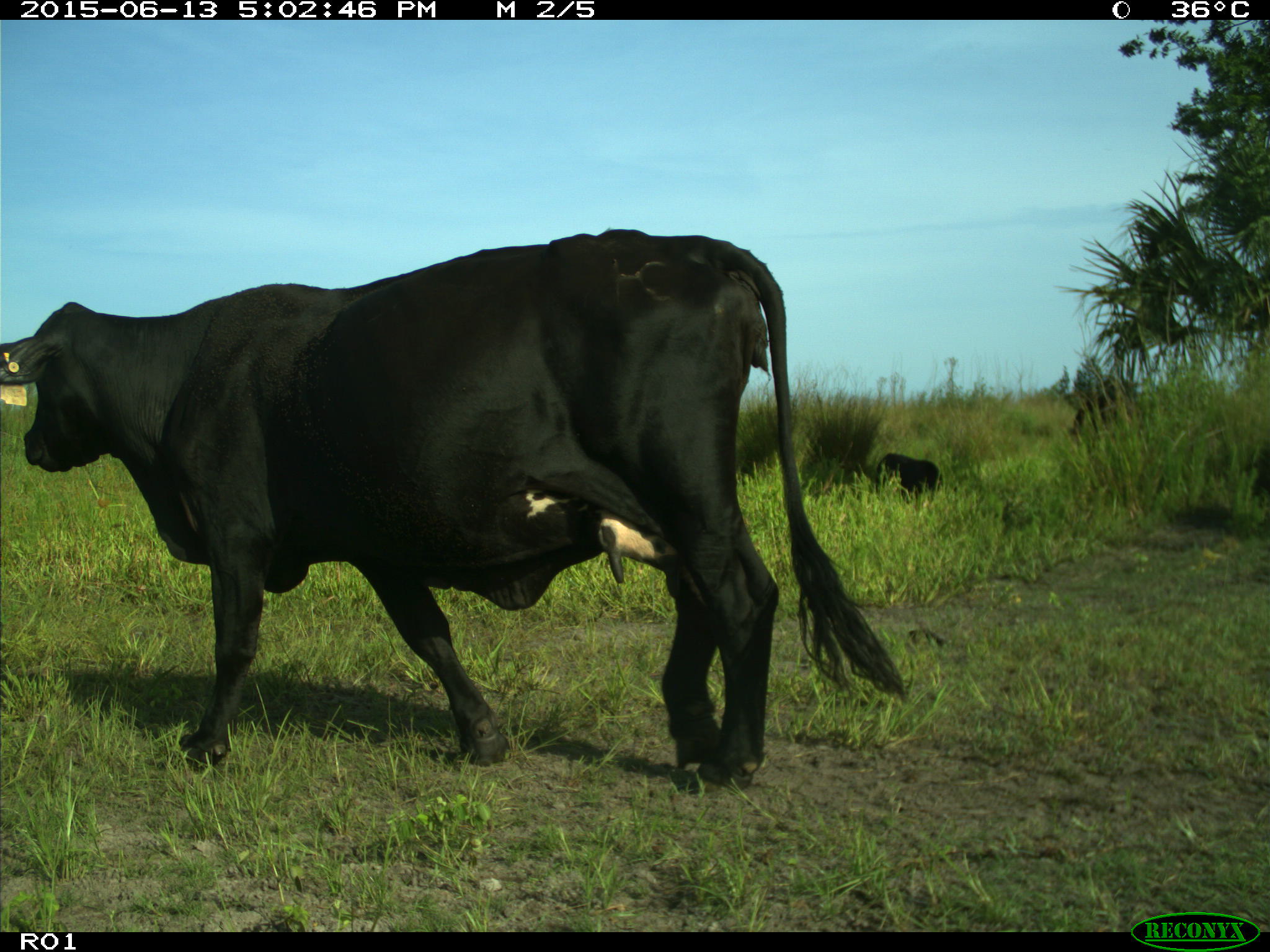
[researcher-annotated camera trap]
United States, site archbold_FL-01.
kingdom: Animalia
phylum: Chordata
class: Mammalia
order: Artiodactyla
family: Bovidae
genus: Bos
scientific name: Bos taurus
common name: domestic cow